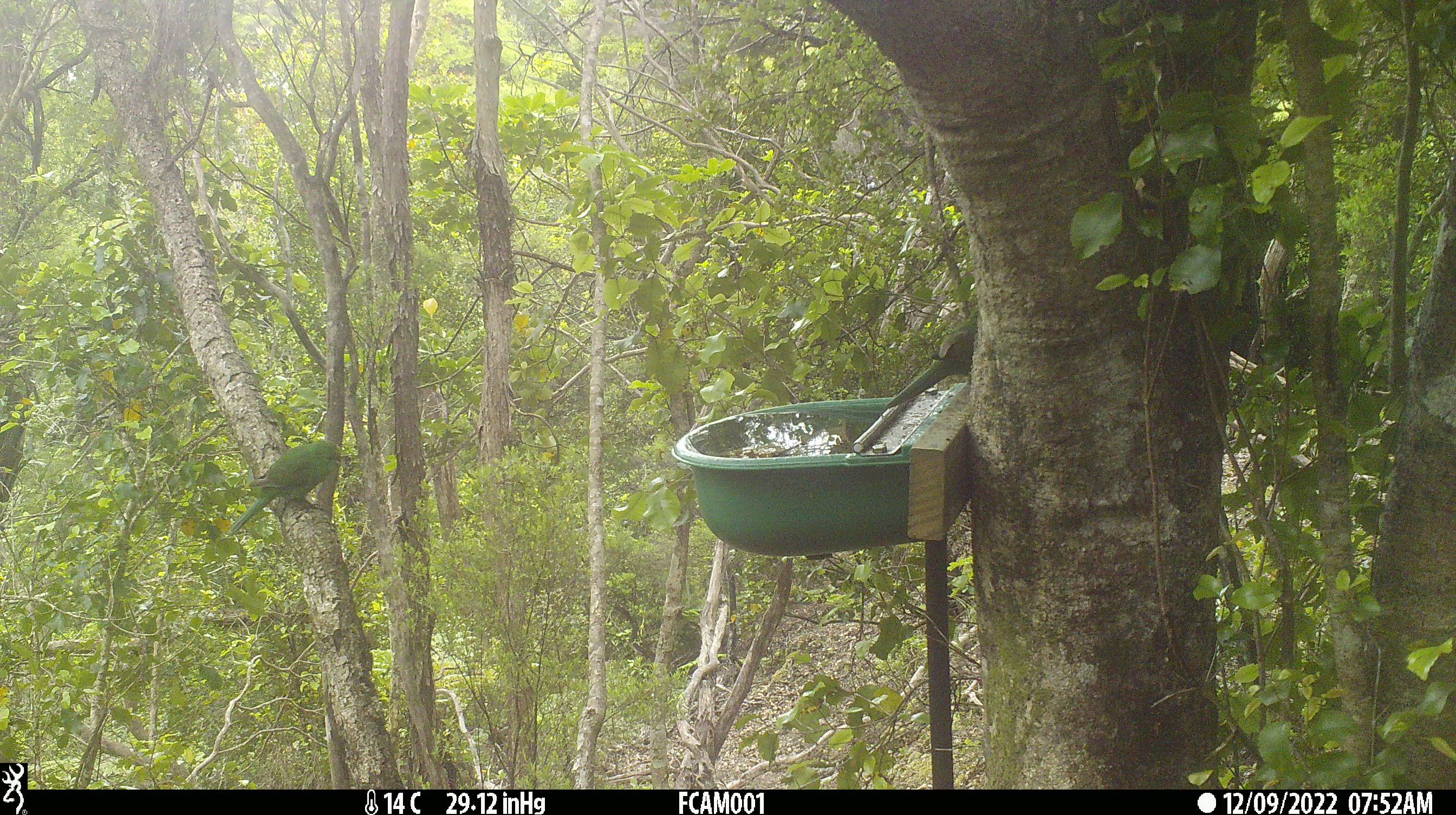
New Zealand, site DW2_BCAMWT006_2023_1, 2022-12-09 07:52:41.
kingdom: Animalia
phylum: Chordata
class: Aves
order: Psittaciformes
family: Psittaculidae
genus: Cyanoramphus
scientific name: Cyanoramphus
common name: parakeet